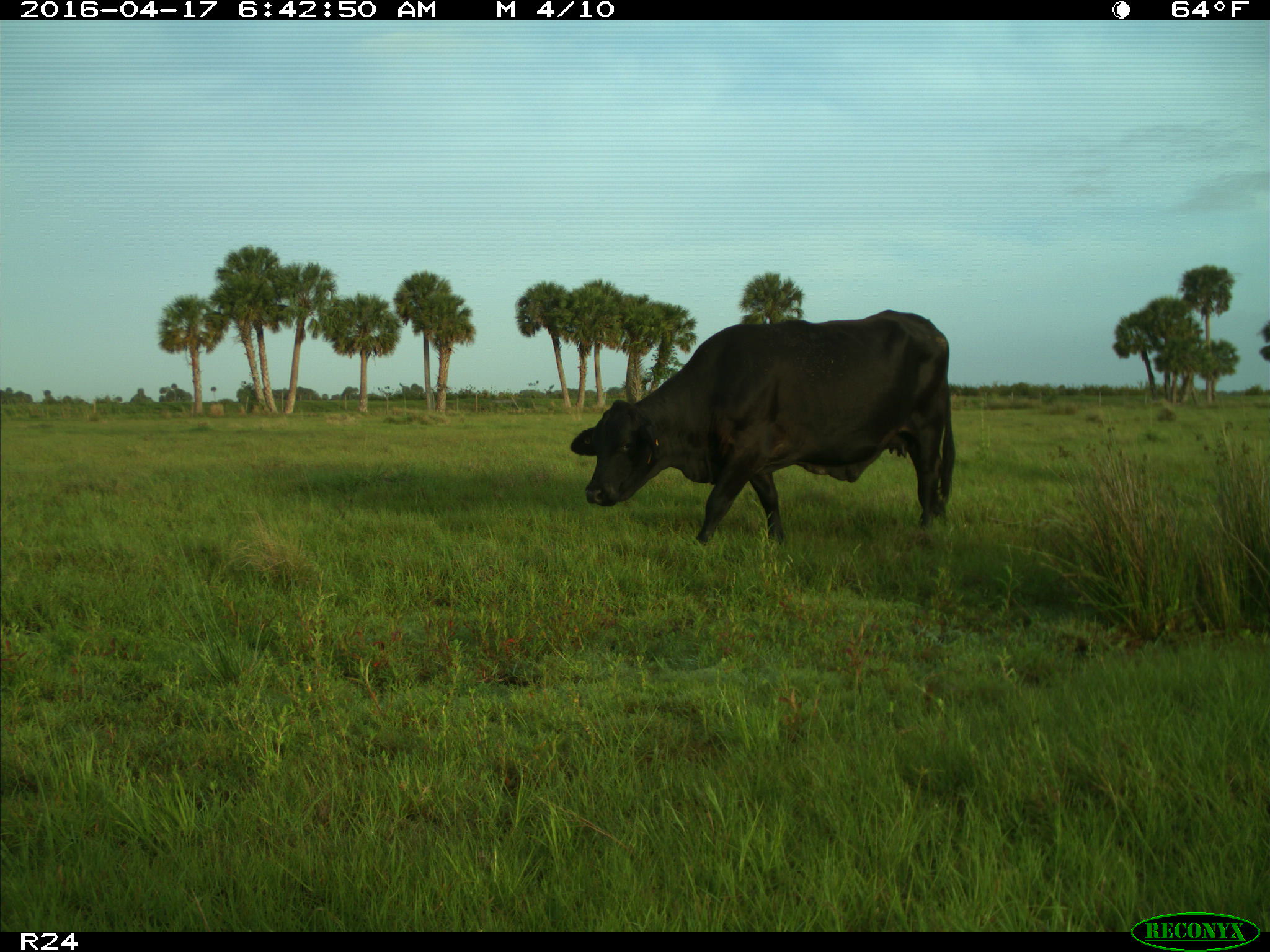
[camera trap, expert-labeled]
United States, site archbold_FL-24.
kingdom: Animalia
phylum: Chordata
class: Mammalia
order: Artiodactyla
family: Bovidae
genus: Bos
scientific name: Bos taurus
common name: domestic cow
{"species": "Bos taurus (domestic cow)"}